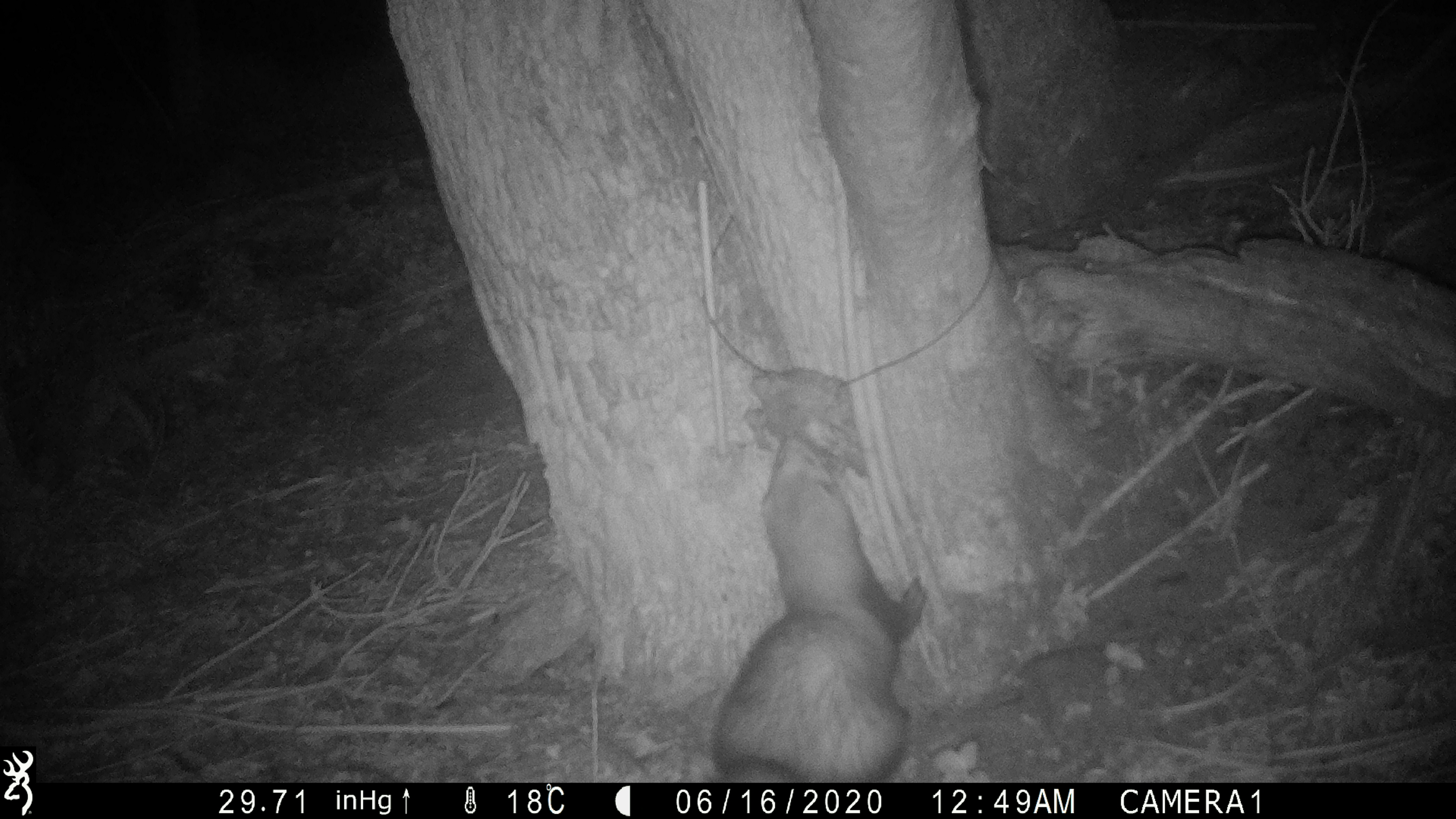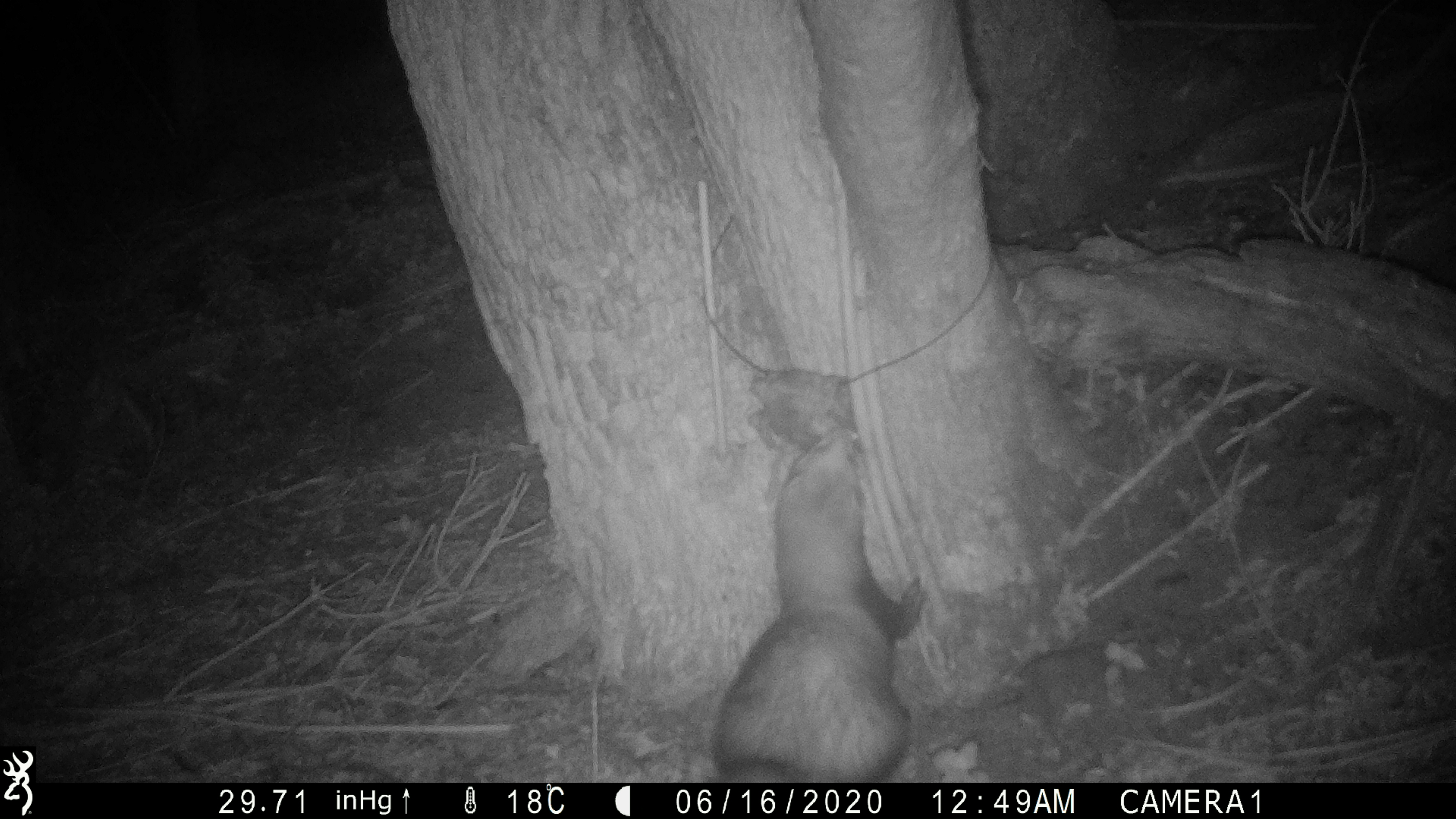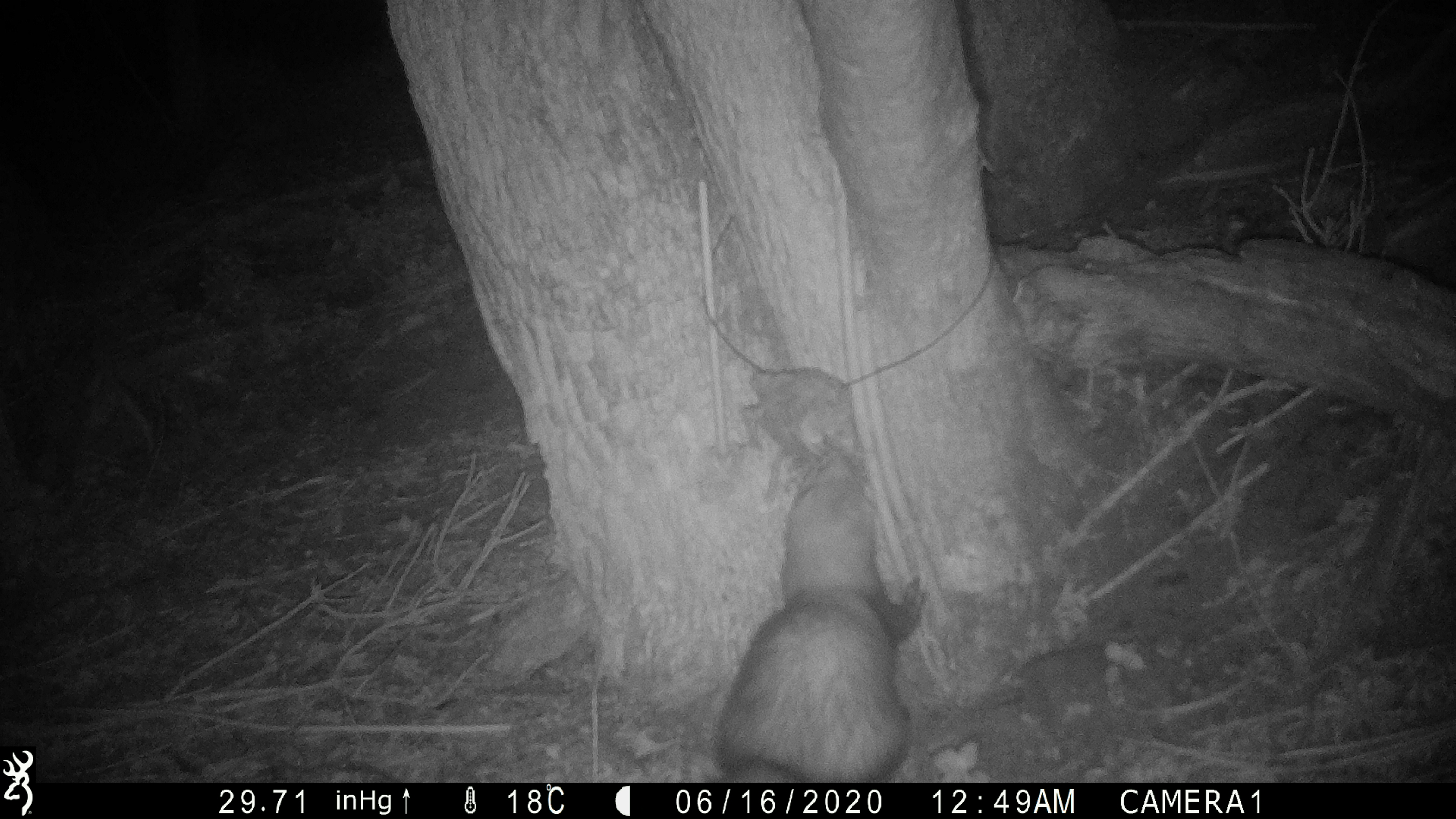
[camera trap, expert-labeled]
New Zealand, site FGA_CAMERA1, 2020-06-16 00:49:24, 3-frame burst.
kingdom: Animalia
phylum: Chordata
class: Mammalia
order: Carnivora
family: Mustelidae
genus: Mustela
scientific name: Mustela furo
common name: ferret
Ferret (Mustela furo).